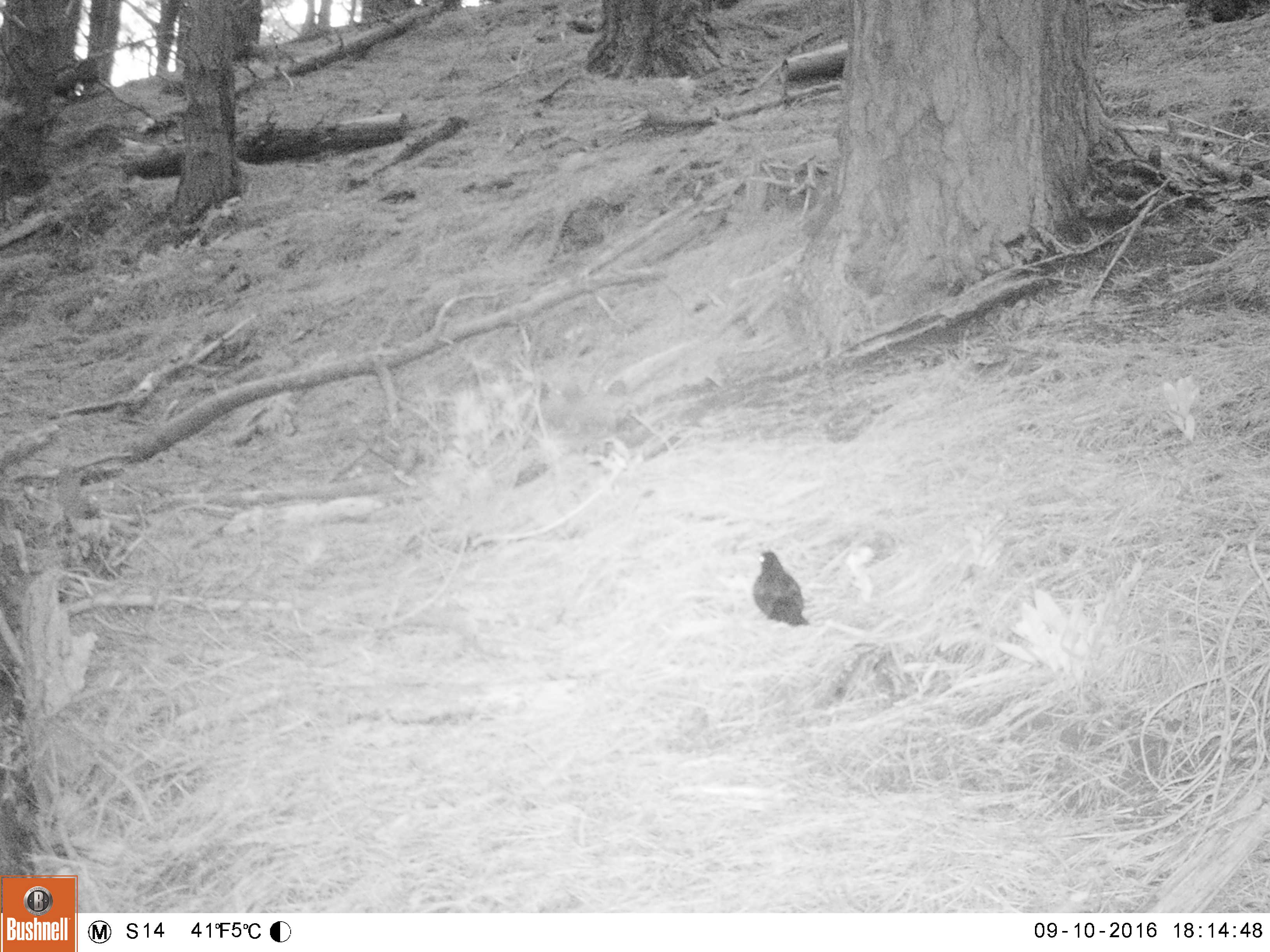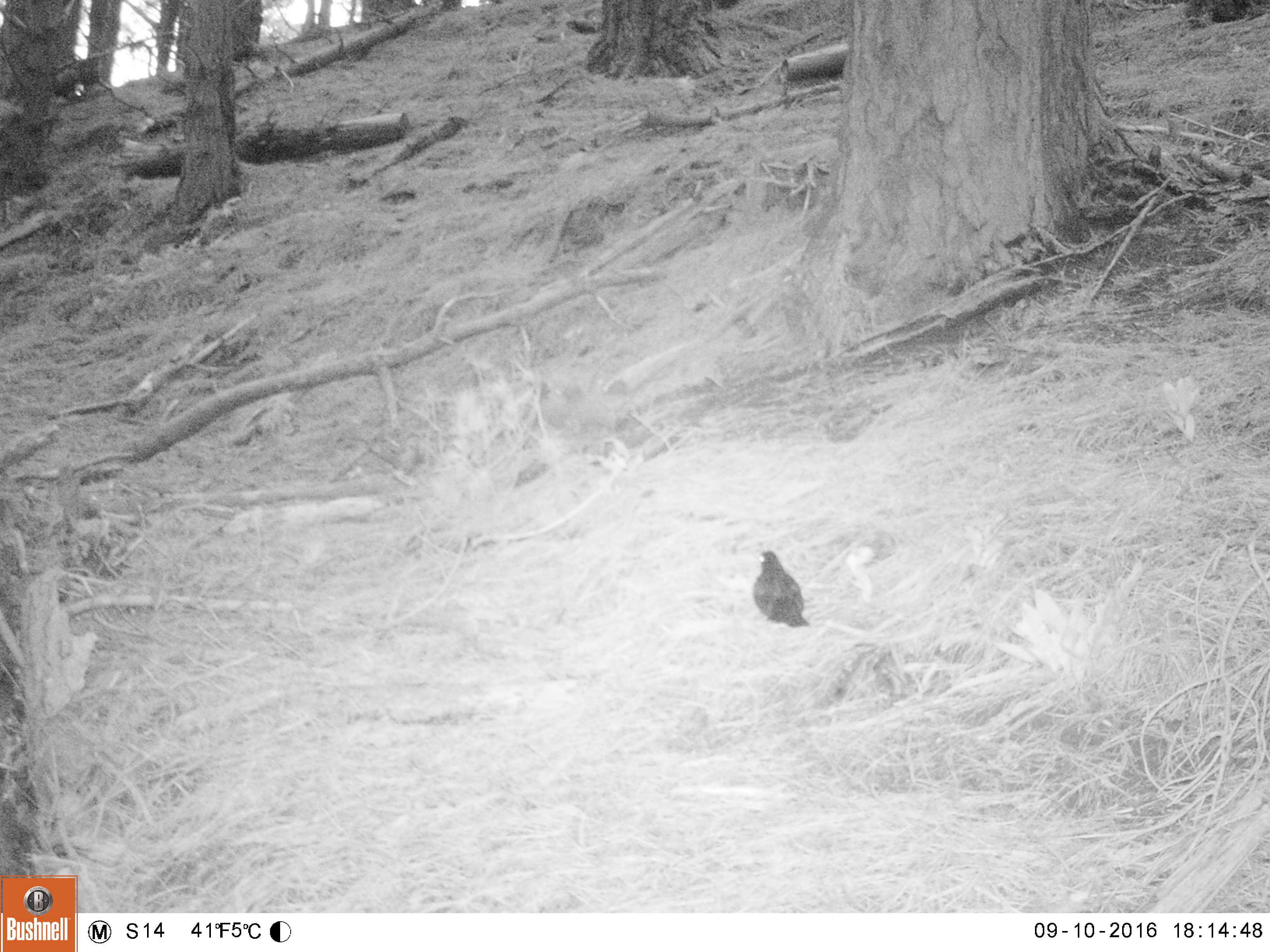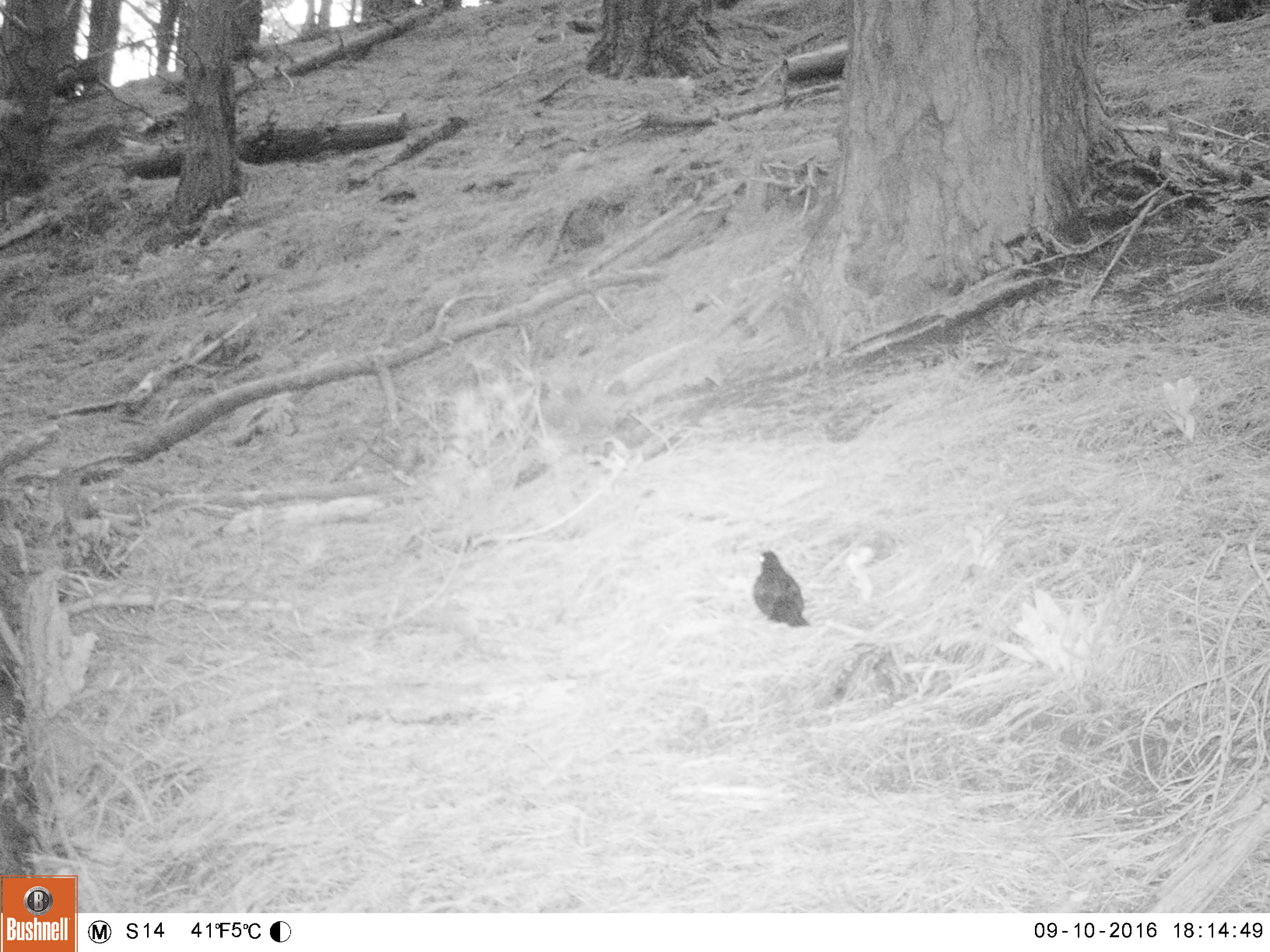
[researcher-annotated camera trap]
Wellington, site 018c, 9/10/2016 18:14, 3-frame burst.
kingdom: Animalia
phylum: Chordata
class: Aves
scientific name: Aves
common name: bird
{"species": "bird (Aves)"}